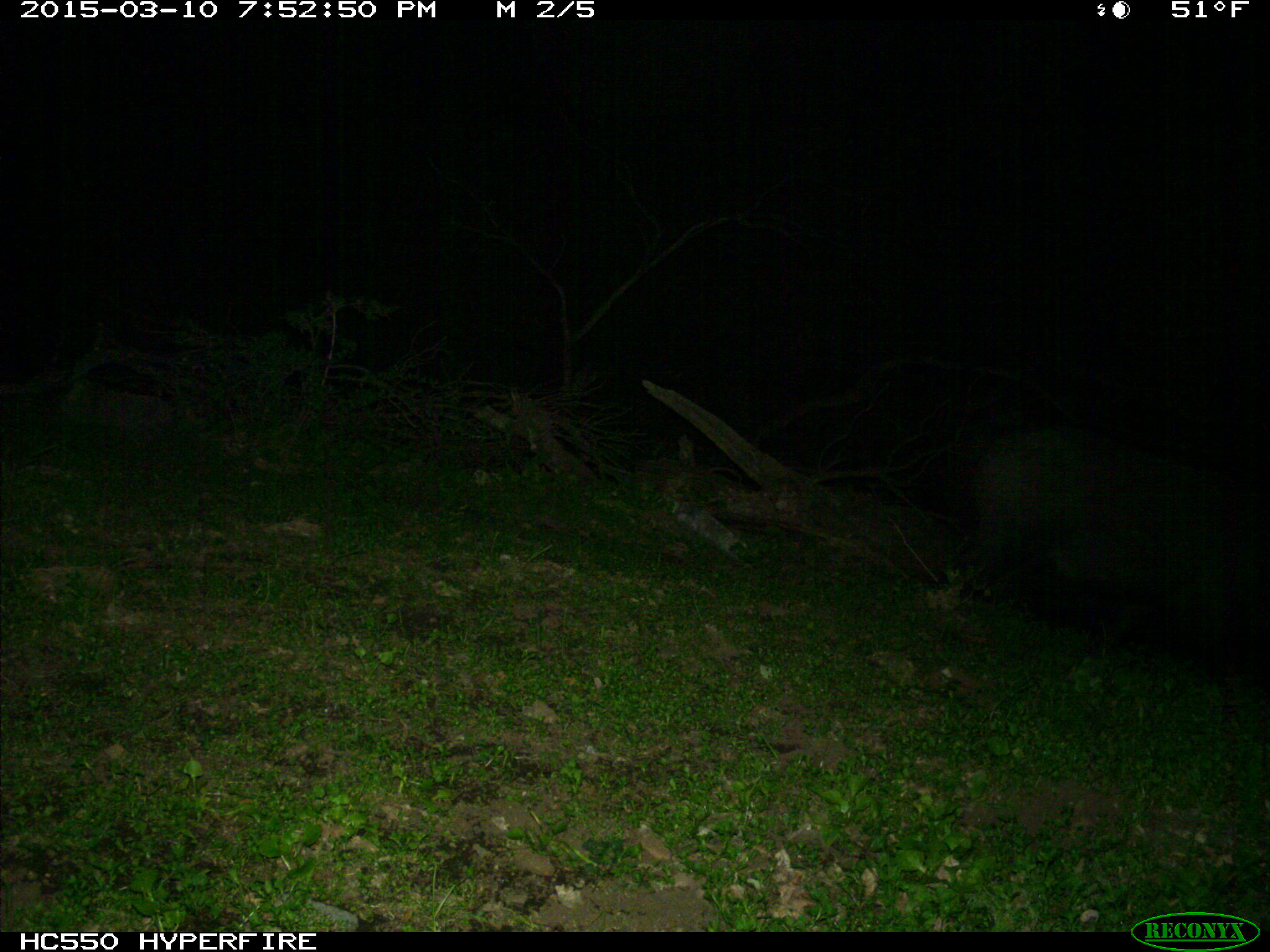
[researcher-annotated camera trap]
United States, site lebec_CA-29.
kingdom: Animalia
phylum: Chordata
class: Mammalia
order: Artiodactyla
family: Suidae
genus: Sus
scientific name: Sus scrofa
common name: wild boar